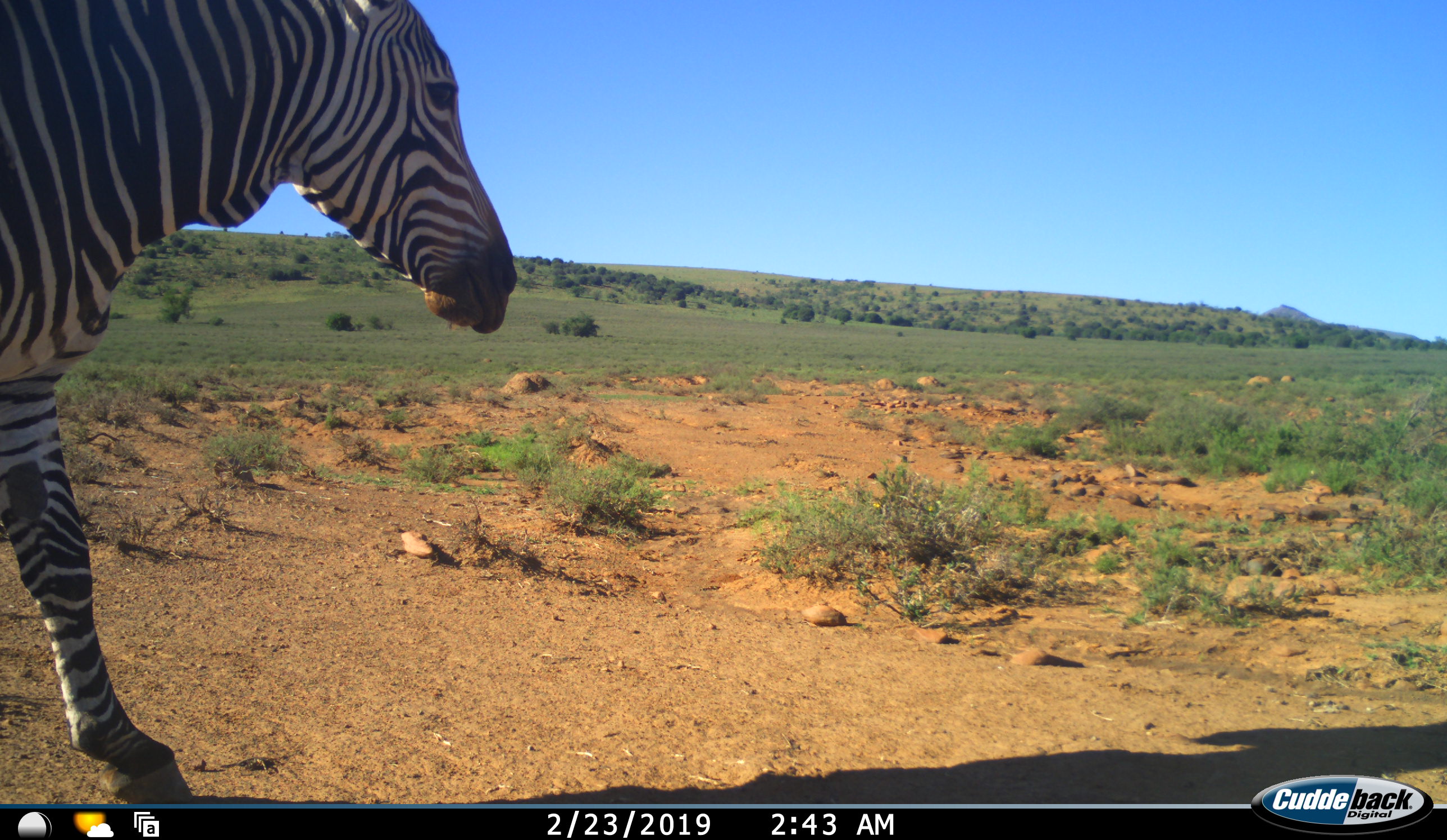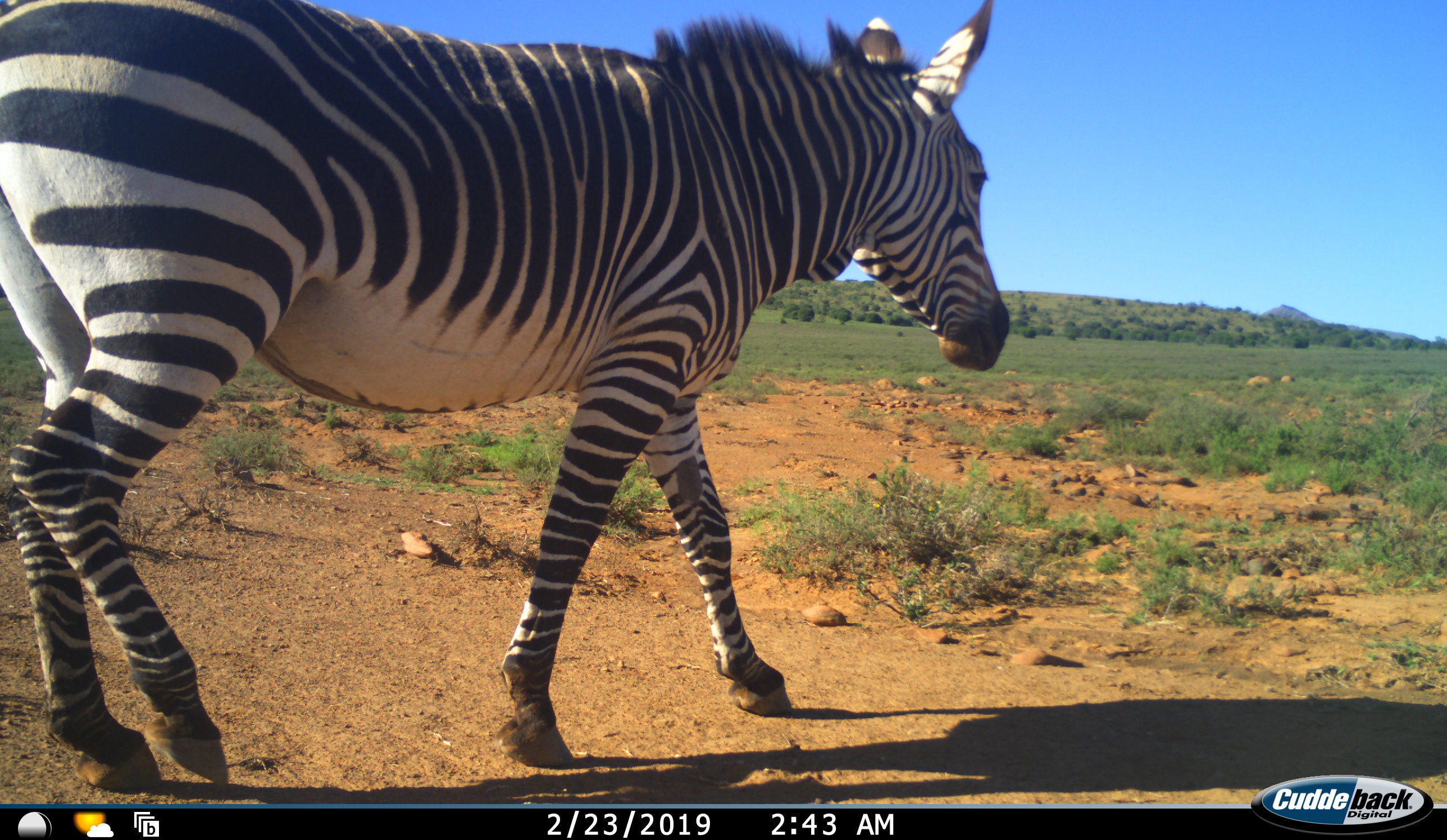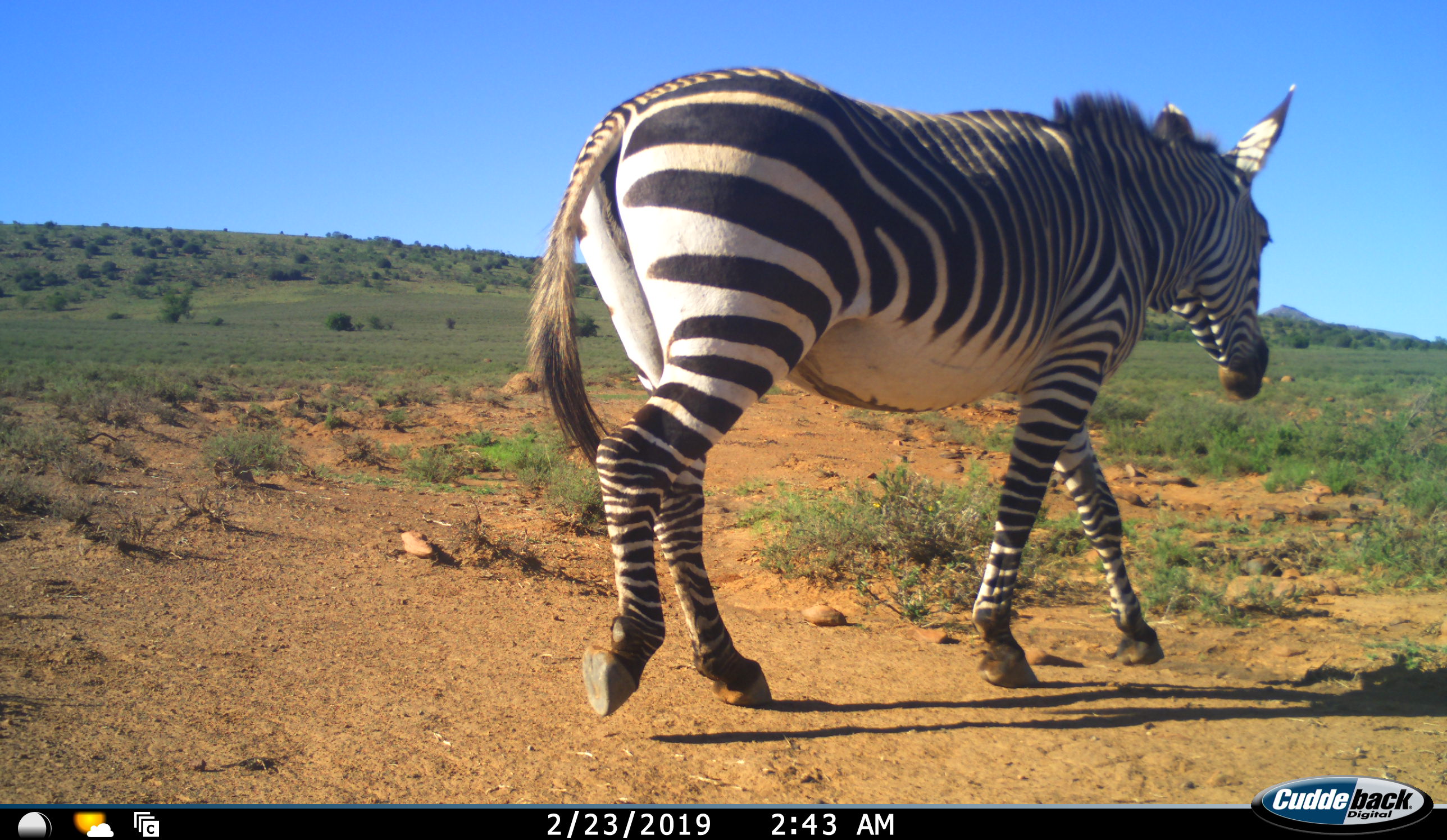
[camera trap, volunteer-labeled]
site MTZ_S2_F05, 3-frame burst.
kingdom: Animalia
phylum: Chordata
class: Mammalia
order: Perissodactyla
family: Equidae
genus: Equus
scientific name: Equus zebra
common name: mountain zebra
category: zebramountain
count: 1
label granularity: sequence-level